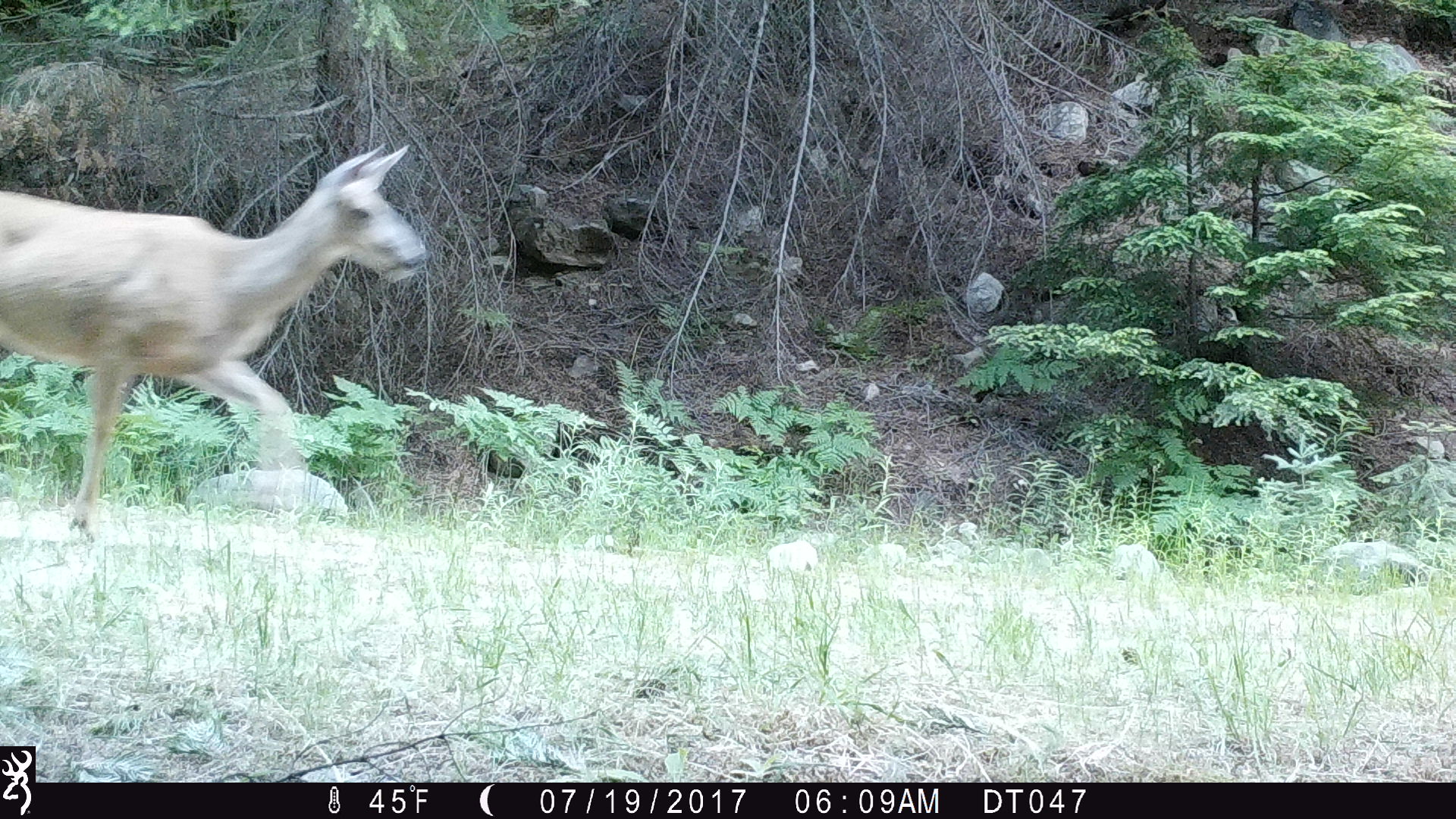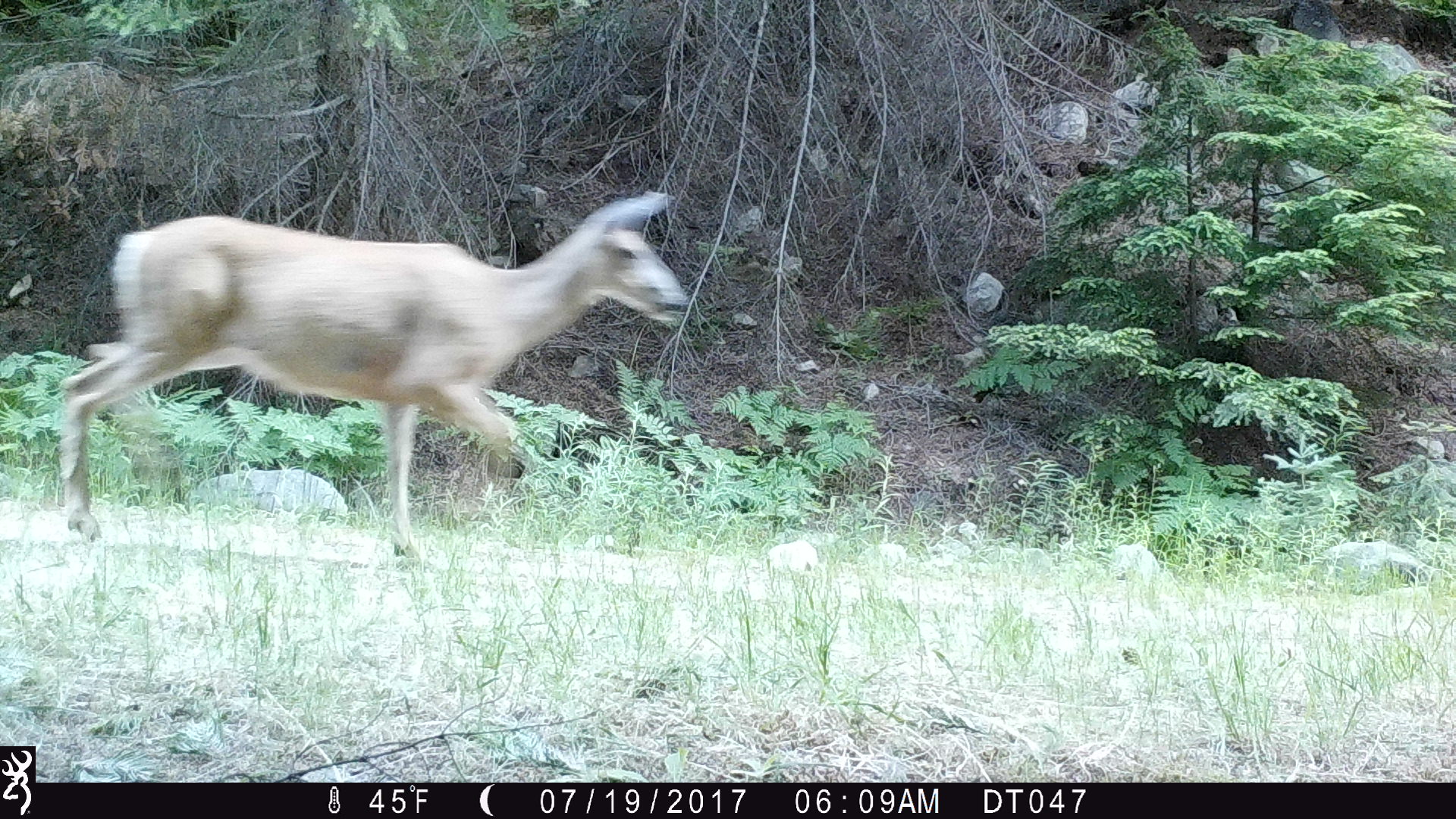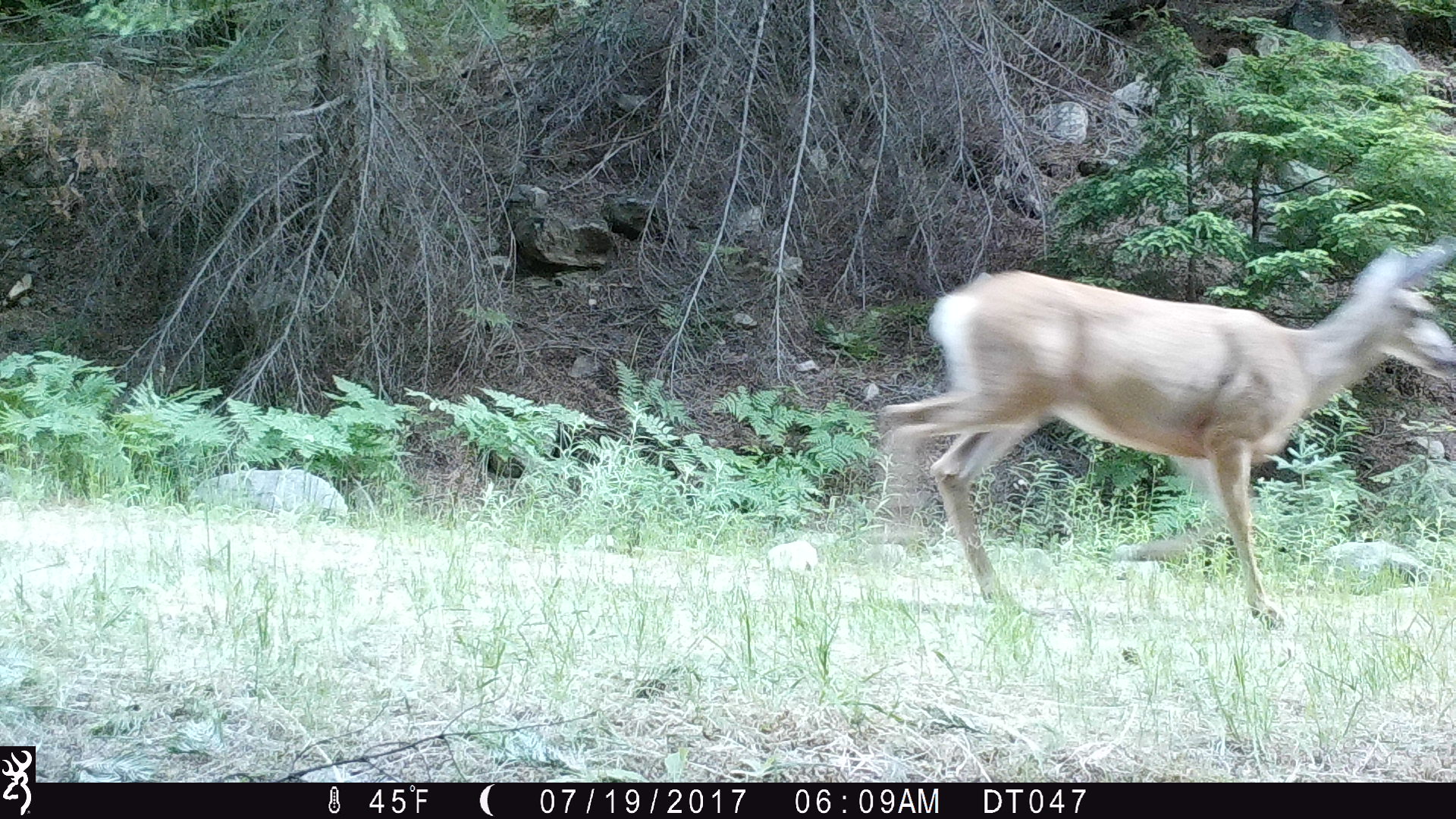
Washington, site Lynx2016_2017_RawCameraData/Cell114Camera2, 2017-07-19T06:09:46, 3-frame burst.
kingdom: Animalia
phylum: Chordata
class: Mammalia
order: Artiodactyla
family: Cervidae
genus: Odocoileus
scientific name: Odocoileus hemionus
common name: mule deer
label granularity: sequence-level